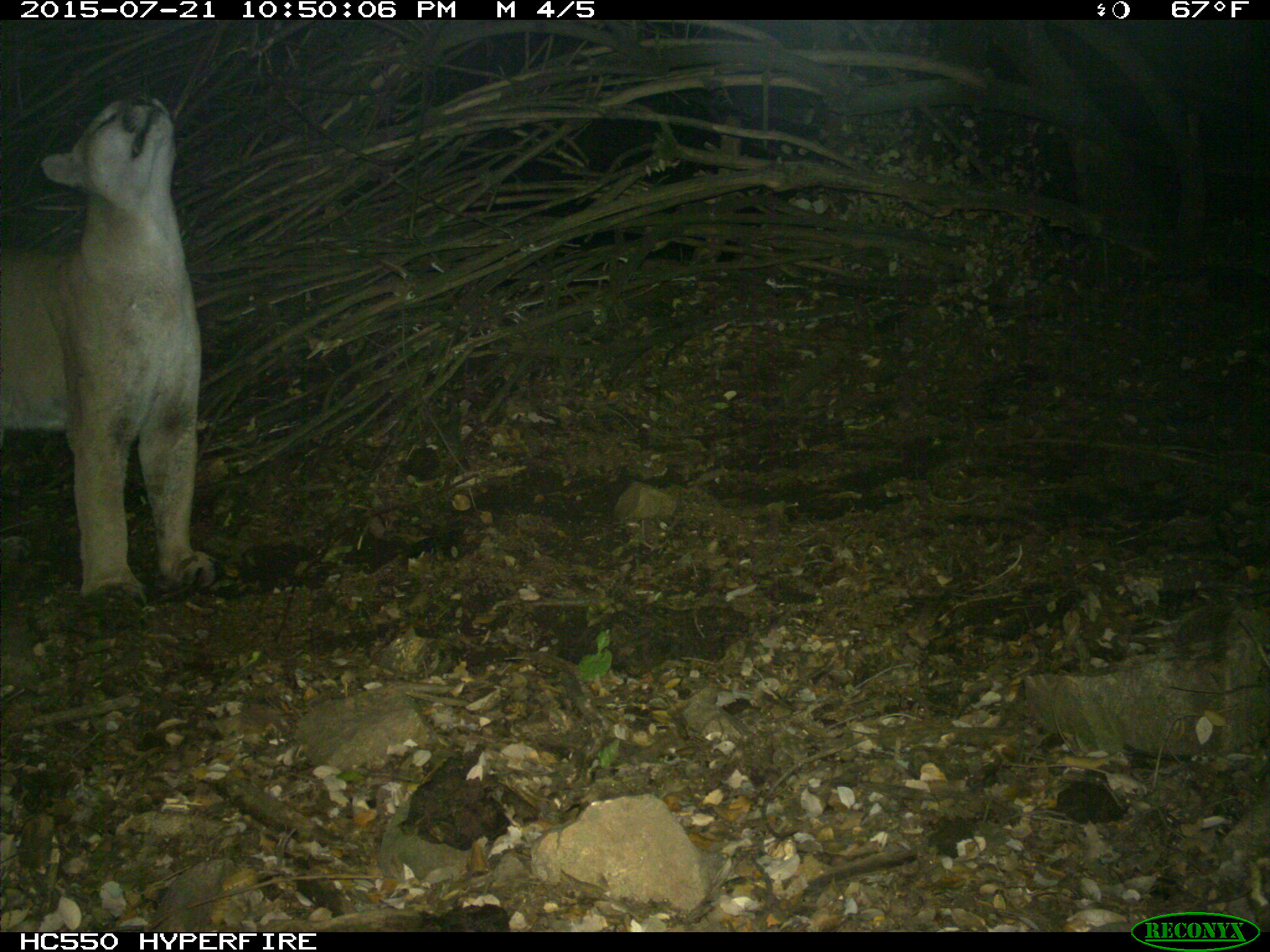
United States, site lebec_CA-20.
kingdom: Animalia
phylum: Chordata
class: Mammalia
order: Carnivora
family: Felidae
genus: Puma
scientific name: Puma concolor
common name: mountain lion